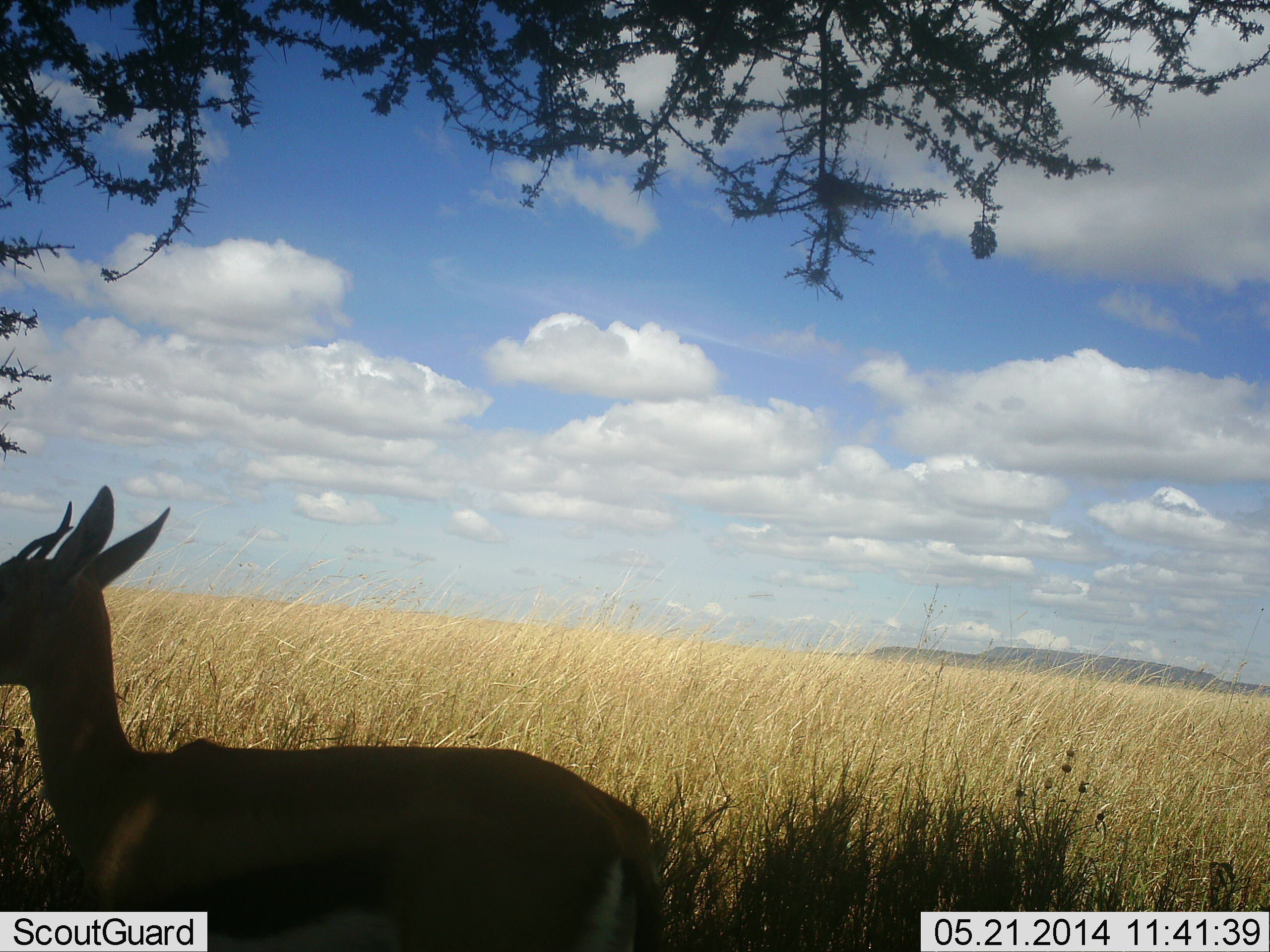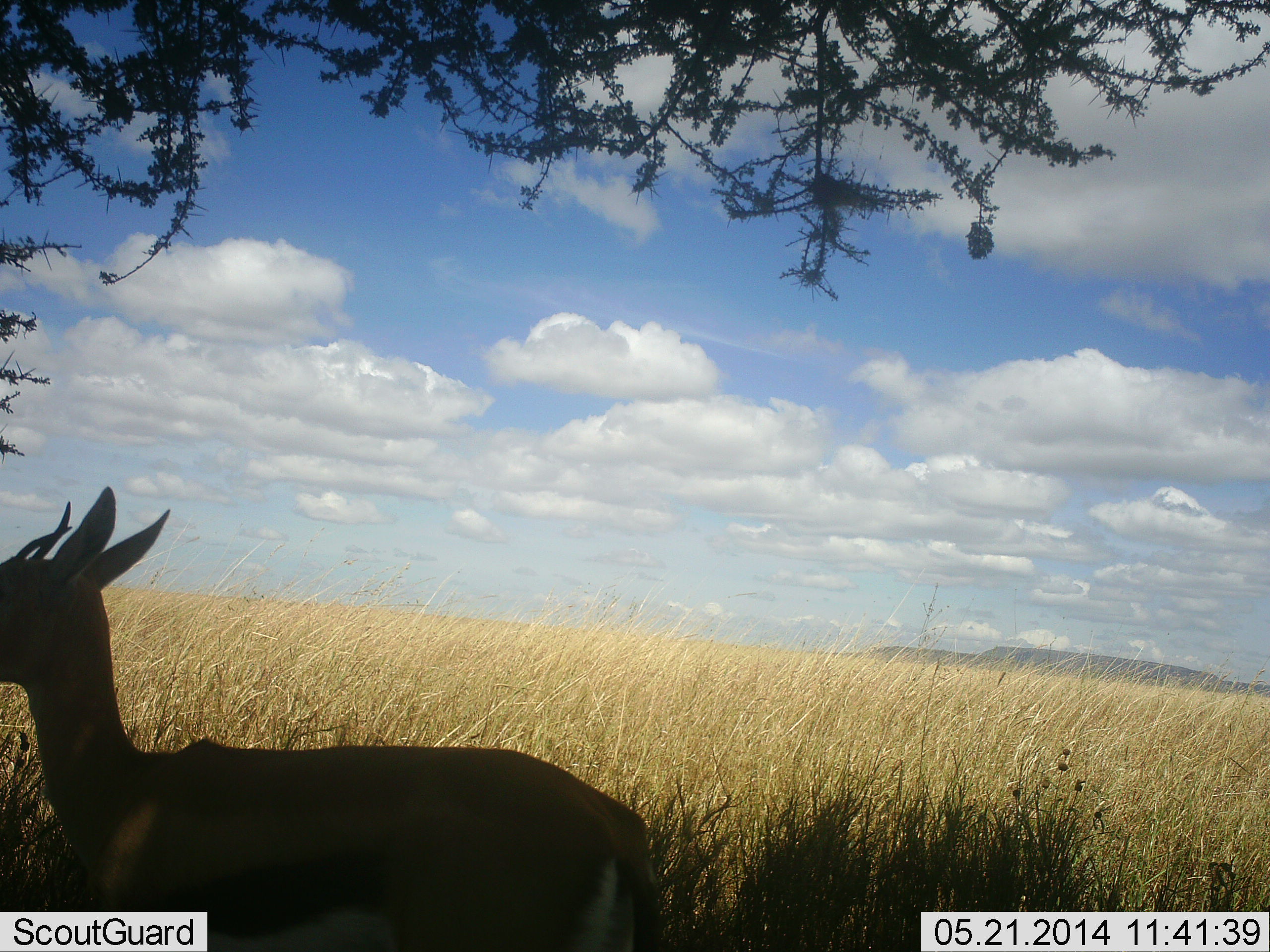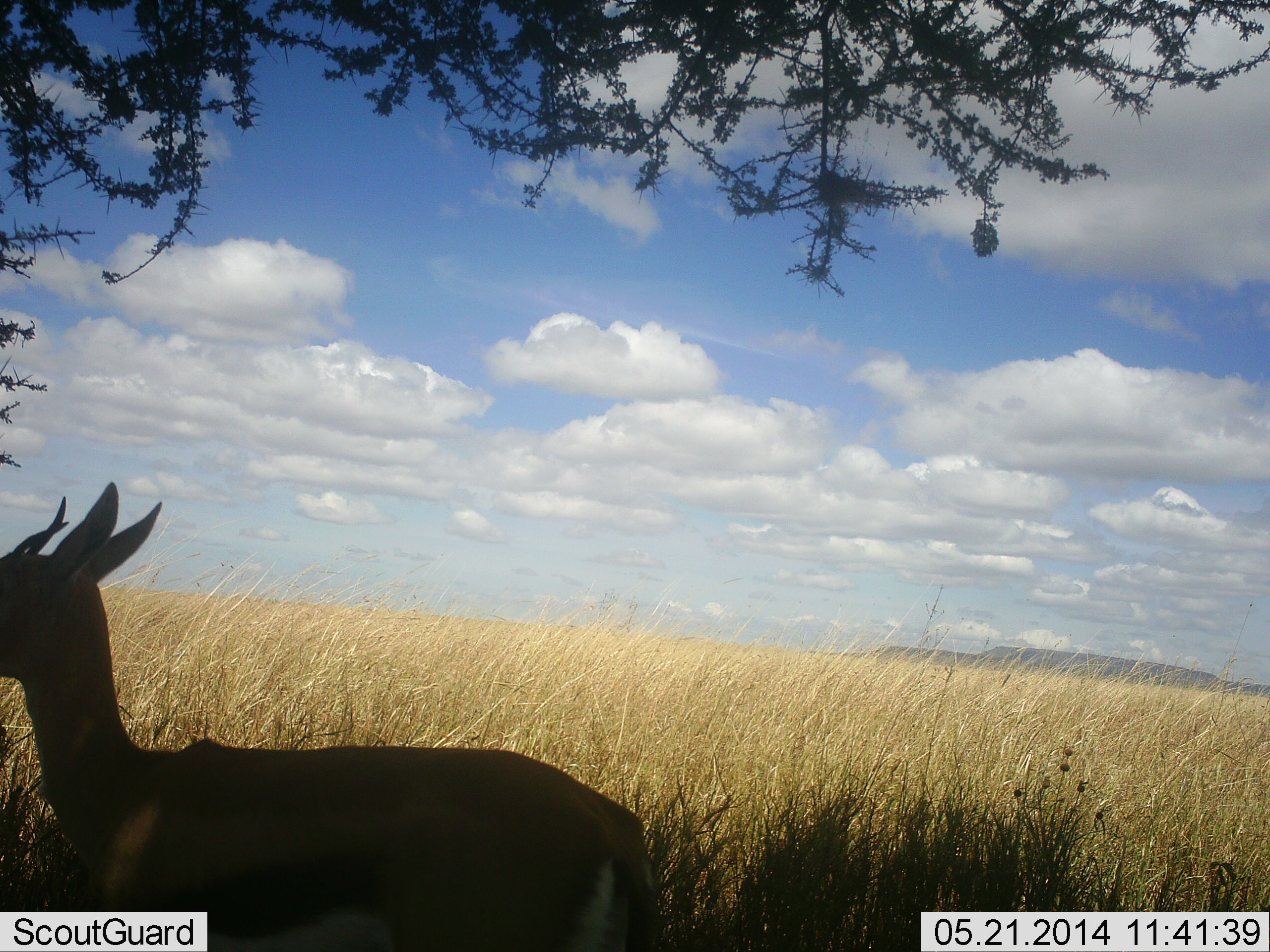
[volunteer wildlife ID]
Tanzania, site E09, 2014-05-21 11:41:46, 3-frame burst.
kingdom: Animalia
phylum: Chordata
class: Mammalia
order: Artiodactyla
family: Bovidae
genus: Eudorcas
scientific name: Eudorcas thomsonii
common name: thomson's gazelle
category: gazellethomsons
Gazellethomsons (thomson's gazelle) (Eudorcas thomsonii), count 1. Behavior (volunteer vote fractions): standing 70%, resting 20%, moving 10%, interacting 0%. Young present (vote fraction): 0%. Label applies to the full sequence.